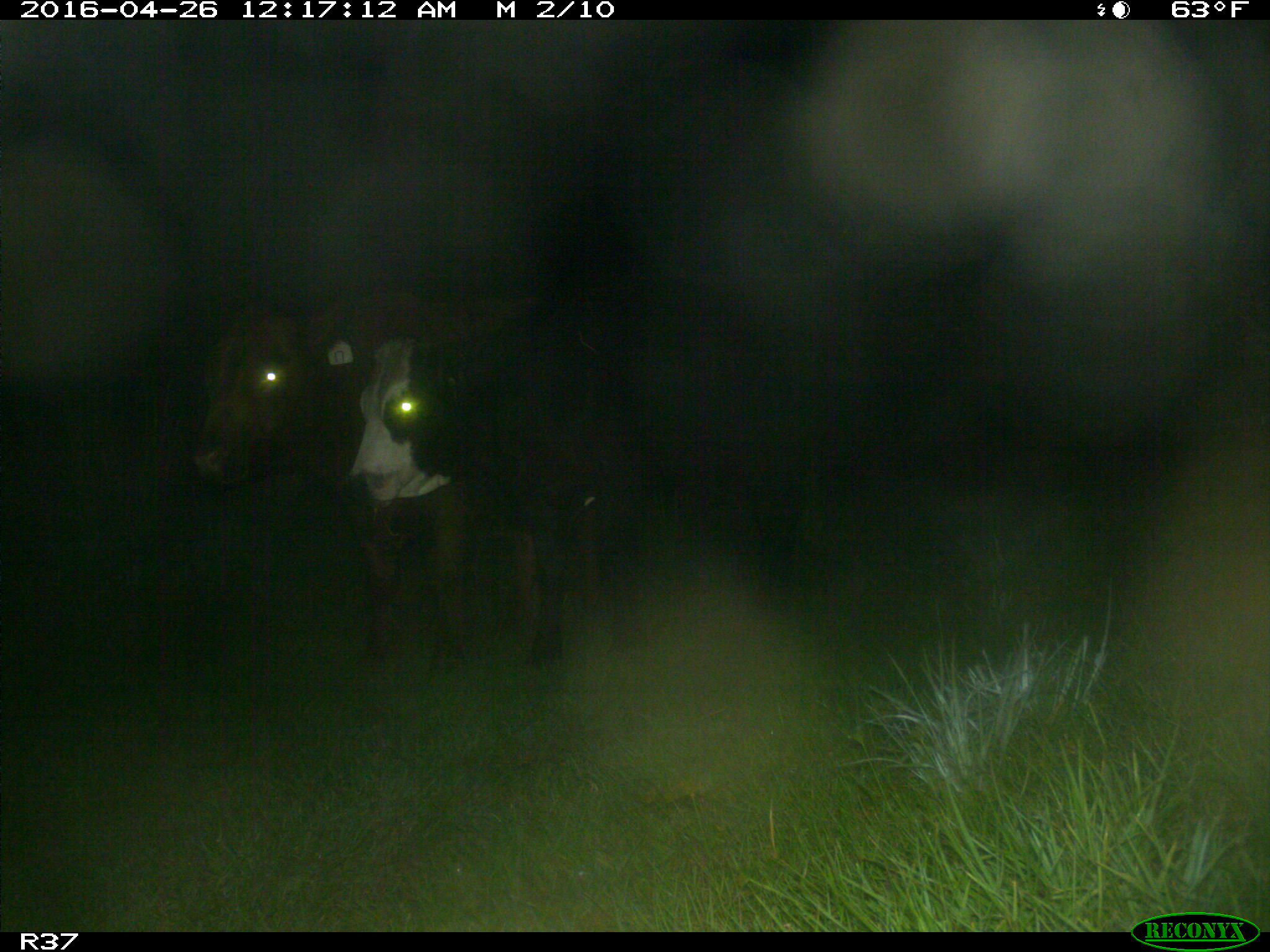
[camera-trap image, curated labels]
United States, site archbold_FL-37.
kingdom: Animalia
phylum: Chordata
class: Mammalia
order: Artiodactyla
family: Bovidae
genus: Bos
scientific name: Bos taurus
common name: domestic cow